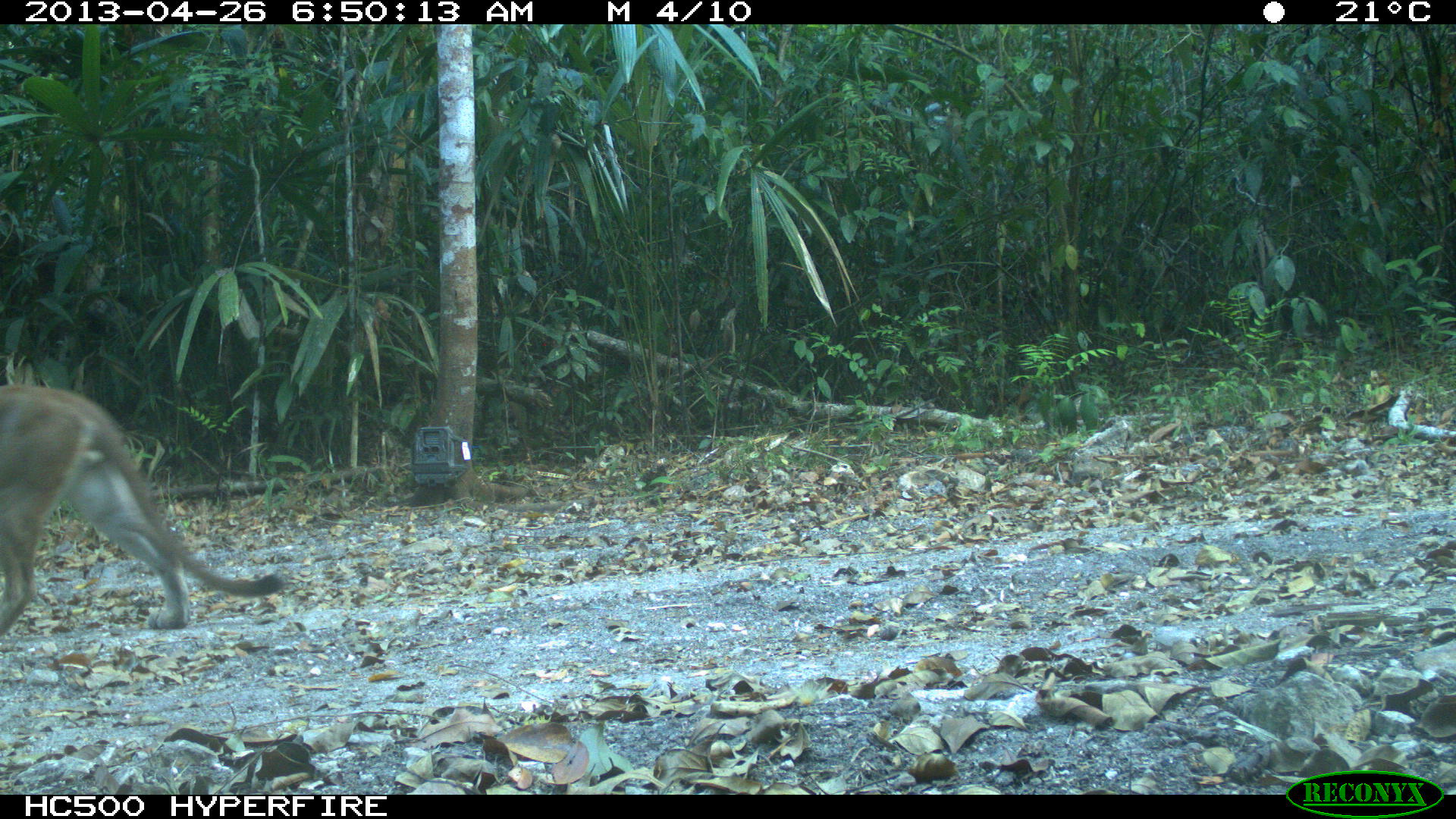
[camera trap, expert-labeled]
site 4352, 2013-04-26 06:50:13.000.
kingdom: Animalia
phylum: Chordata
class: Mammalia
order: Carnivora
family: Felidae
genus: Puma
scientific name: Puma concolor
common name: mountain lion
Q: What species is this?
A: Puma concolor (mountain lion).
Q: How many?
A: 1.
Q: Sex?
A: Male.